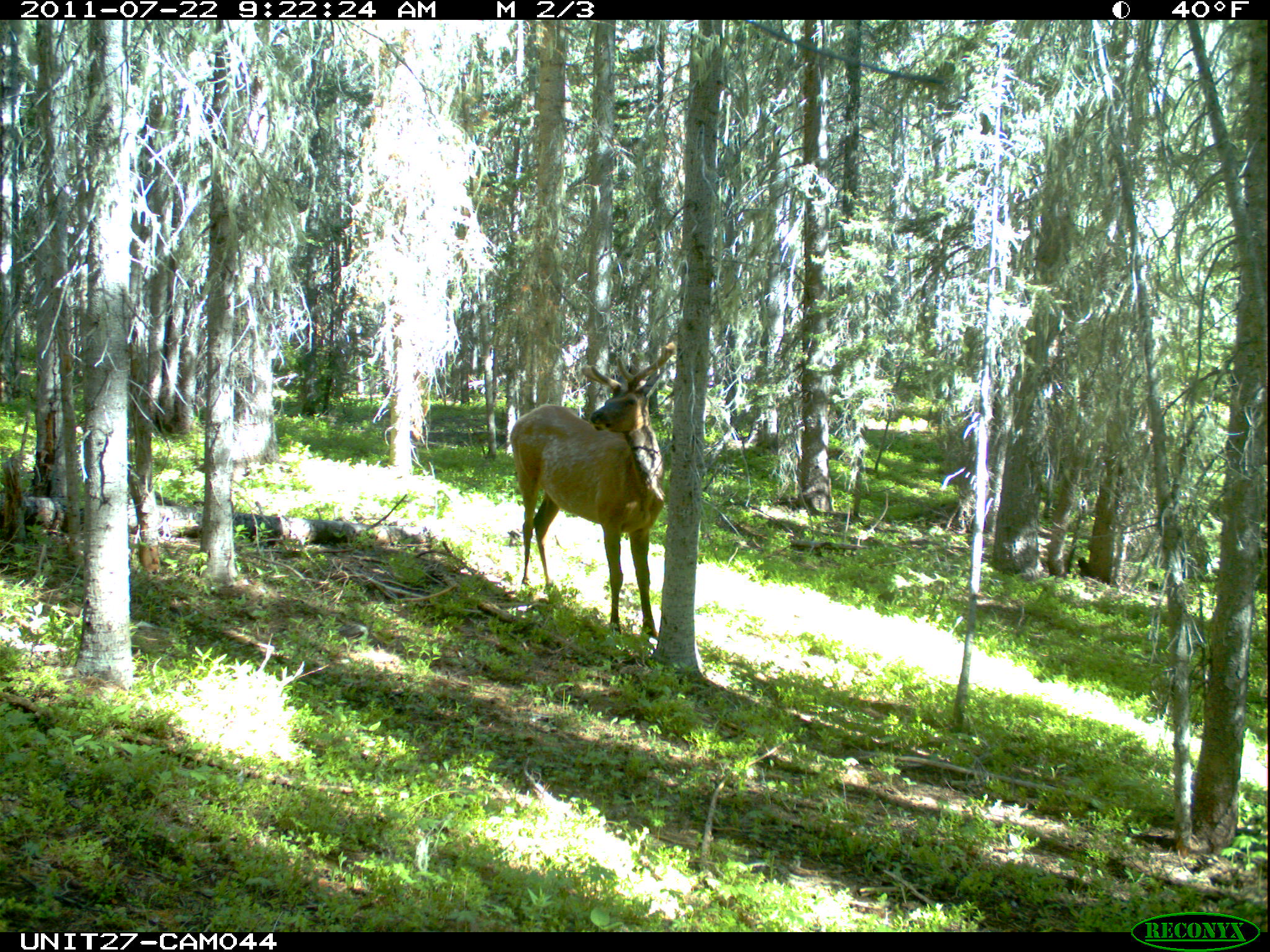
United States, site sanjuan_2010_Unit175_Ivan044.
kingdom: Animalia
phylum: Chordata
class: Mammalia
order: Artiodactyla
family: Cervidae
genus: Cervus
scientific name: Cervus elaphus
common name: red deer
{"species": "Cervus elaphus (red deer)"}